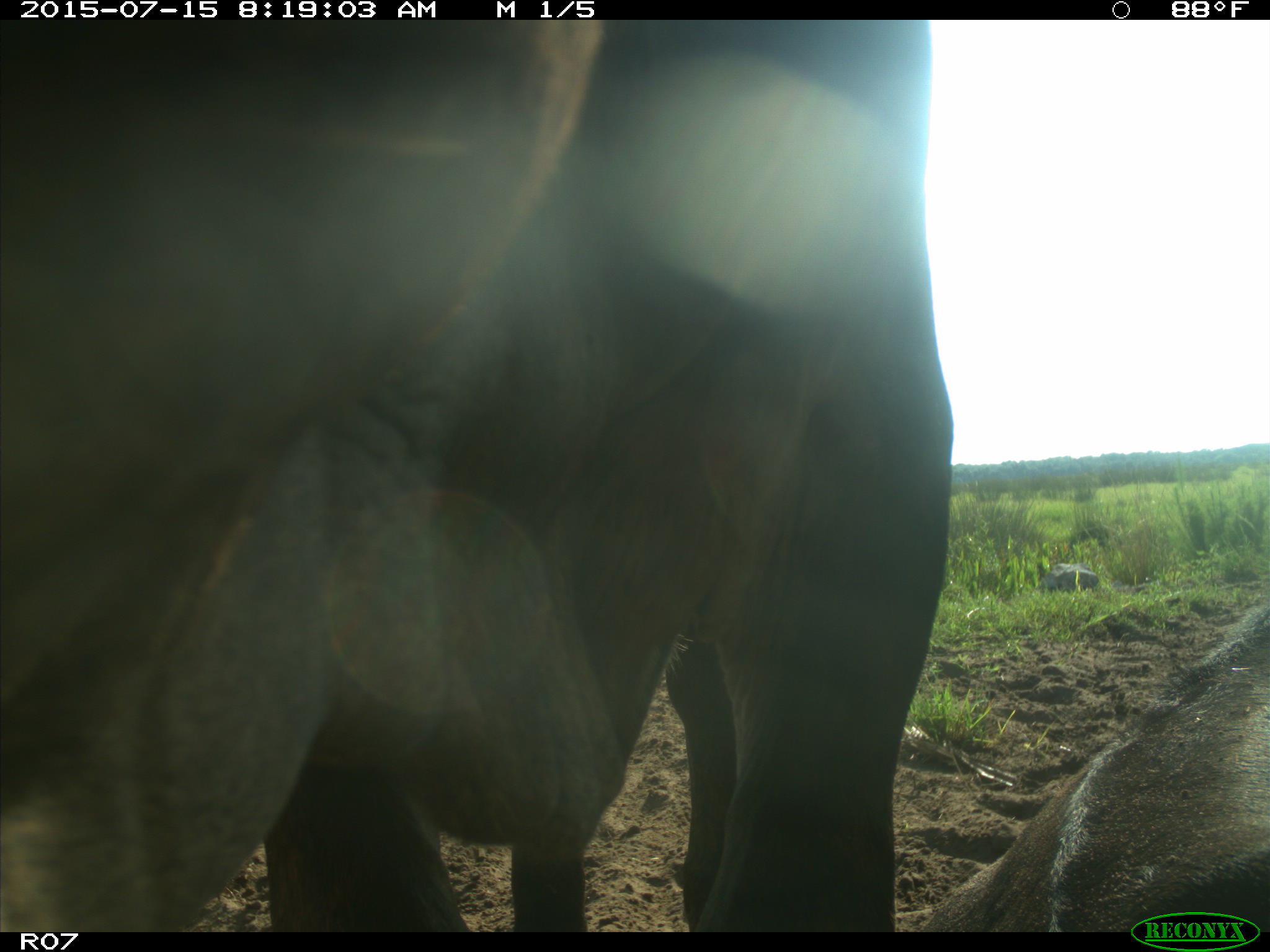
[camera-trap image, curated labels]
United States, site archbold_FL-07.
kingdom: Animalia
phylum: Chordata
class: Mammalia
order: Artiodactyla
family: Bovidae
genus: Bos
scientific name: Bos taurus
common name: domestic cow